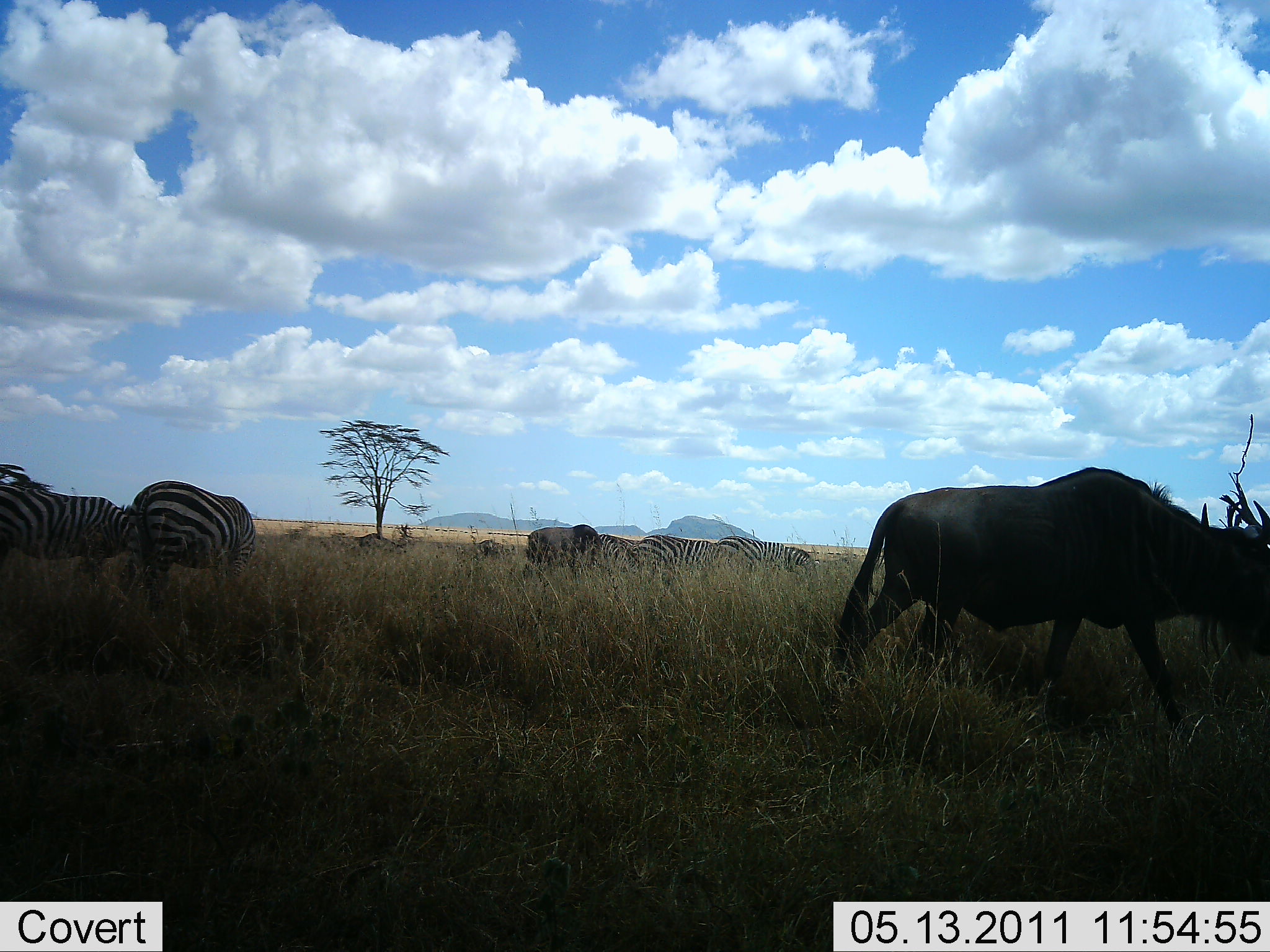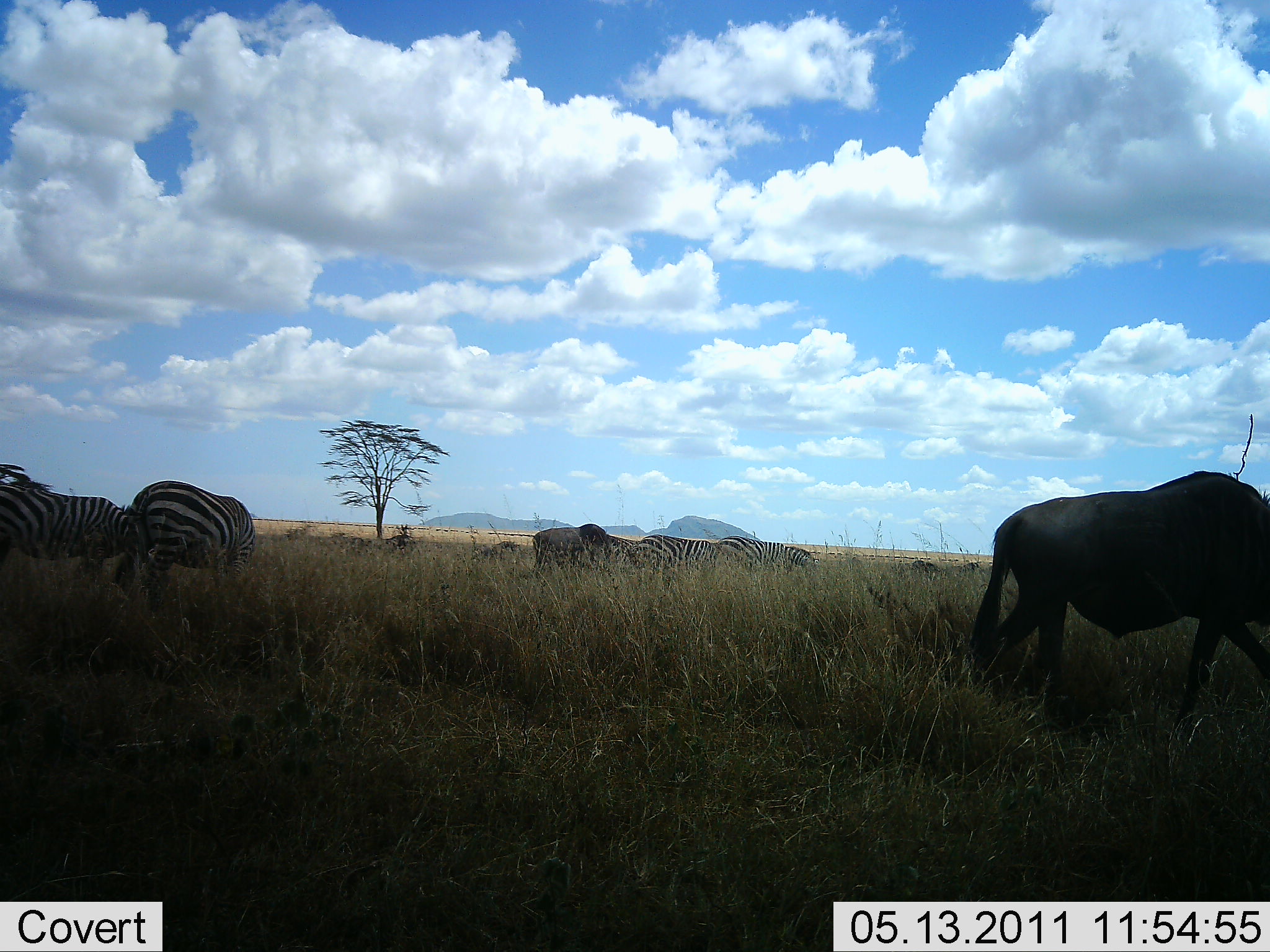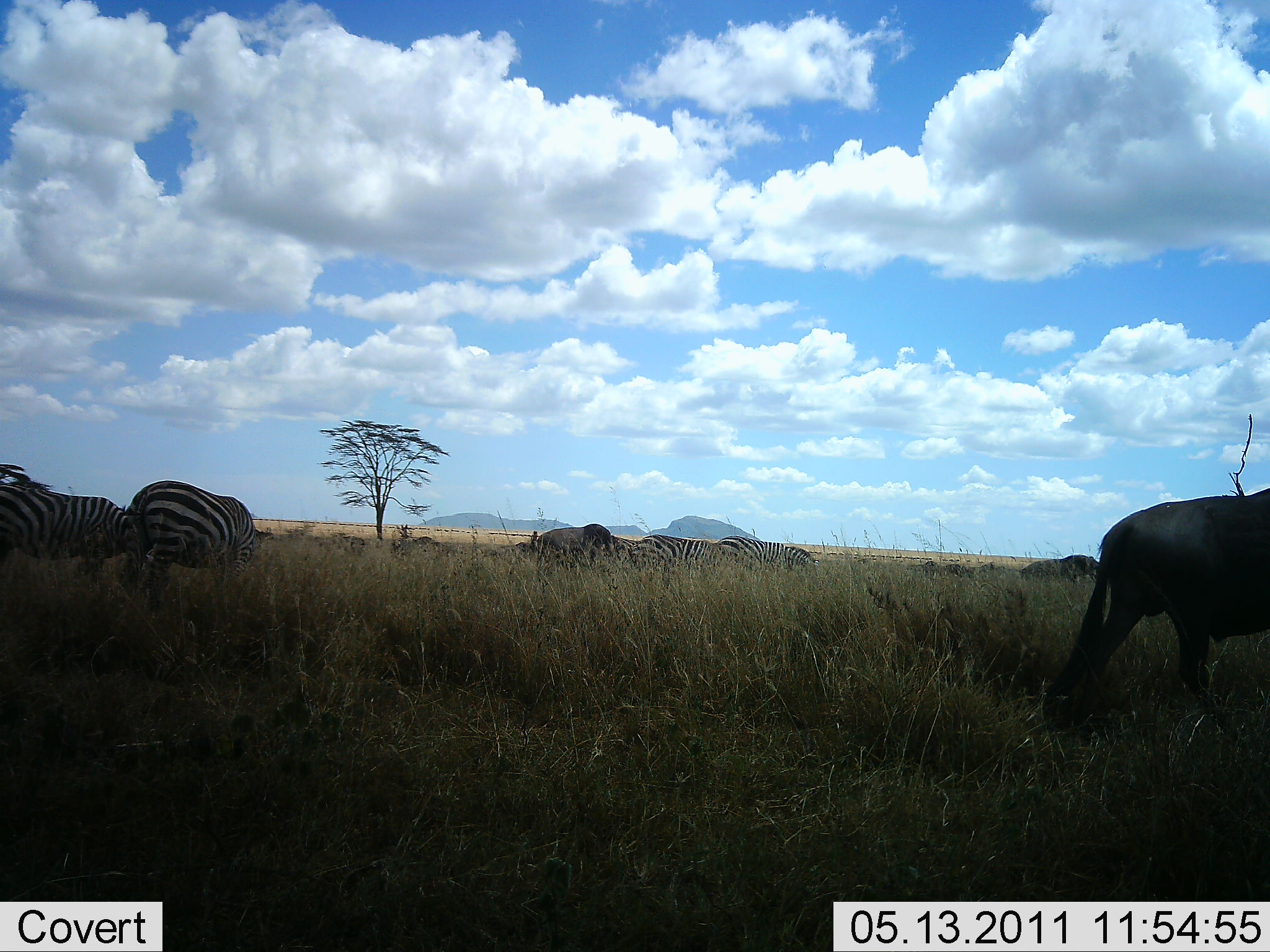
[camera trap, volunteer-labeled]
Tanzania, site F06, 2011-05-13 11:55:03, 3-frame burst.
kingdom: Animalia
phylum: Chordata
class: Mammalia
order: Artiodactyla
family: Bovidae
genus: Connochaetes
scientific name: Connochaetes taurinus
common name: blue wildebeest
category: wildebeest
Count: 5.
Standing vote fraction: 50%.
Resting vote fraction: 0%.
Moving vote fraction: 58%.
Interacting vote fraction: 0%.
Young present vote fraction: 0%.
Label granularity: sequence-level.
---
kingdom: Animalia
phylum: Chordata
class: Mammalia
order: Perissodactyla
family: Equidae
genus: Equus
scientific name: Equus quagga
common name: plains zebra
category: zebra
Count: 4.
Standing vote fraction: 58%.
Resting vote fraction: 0%.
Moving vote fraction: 17%.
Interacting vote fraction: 0%.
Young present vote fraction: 0%.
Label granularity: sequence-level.